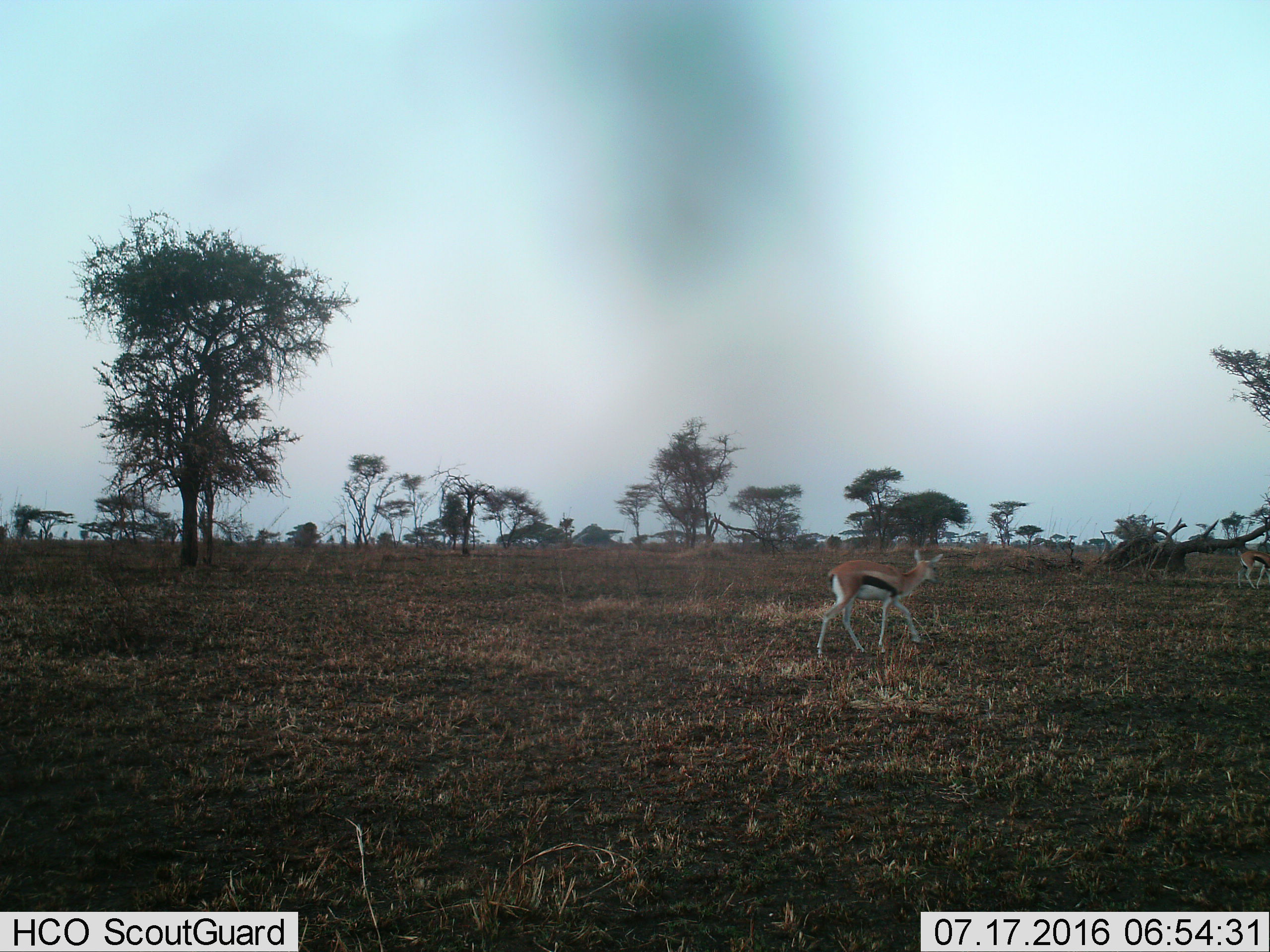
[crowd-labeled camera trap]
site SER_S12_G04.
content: unidentified animal